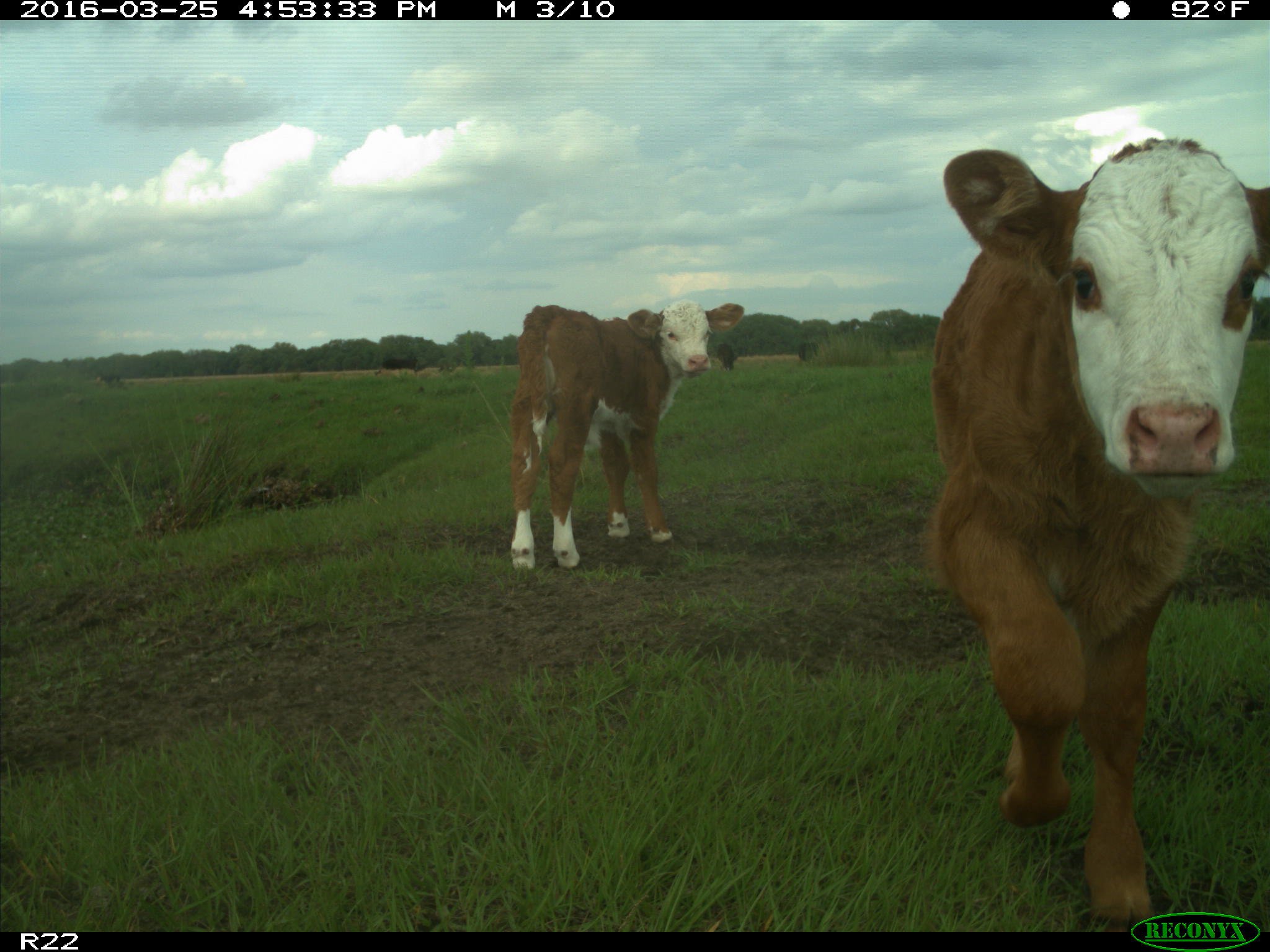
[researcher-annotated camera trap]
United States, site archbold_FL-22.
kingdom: Animalia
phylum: Chordata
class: Mammalia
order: Artiodactyla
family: Bovidae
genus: Bos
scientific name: Bos taurus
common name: domestic cow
Bos taurus (domestic cow).